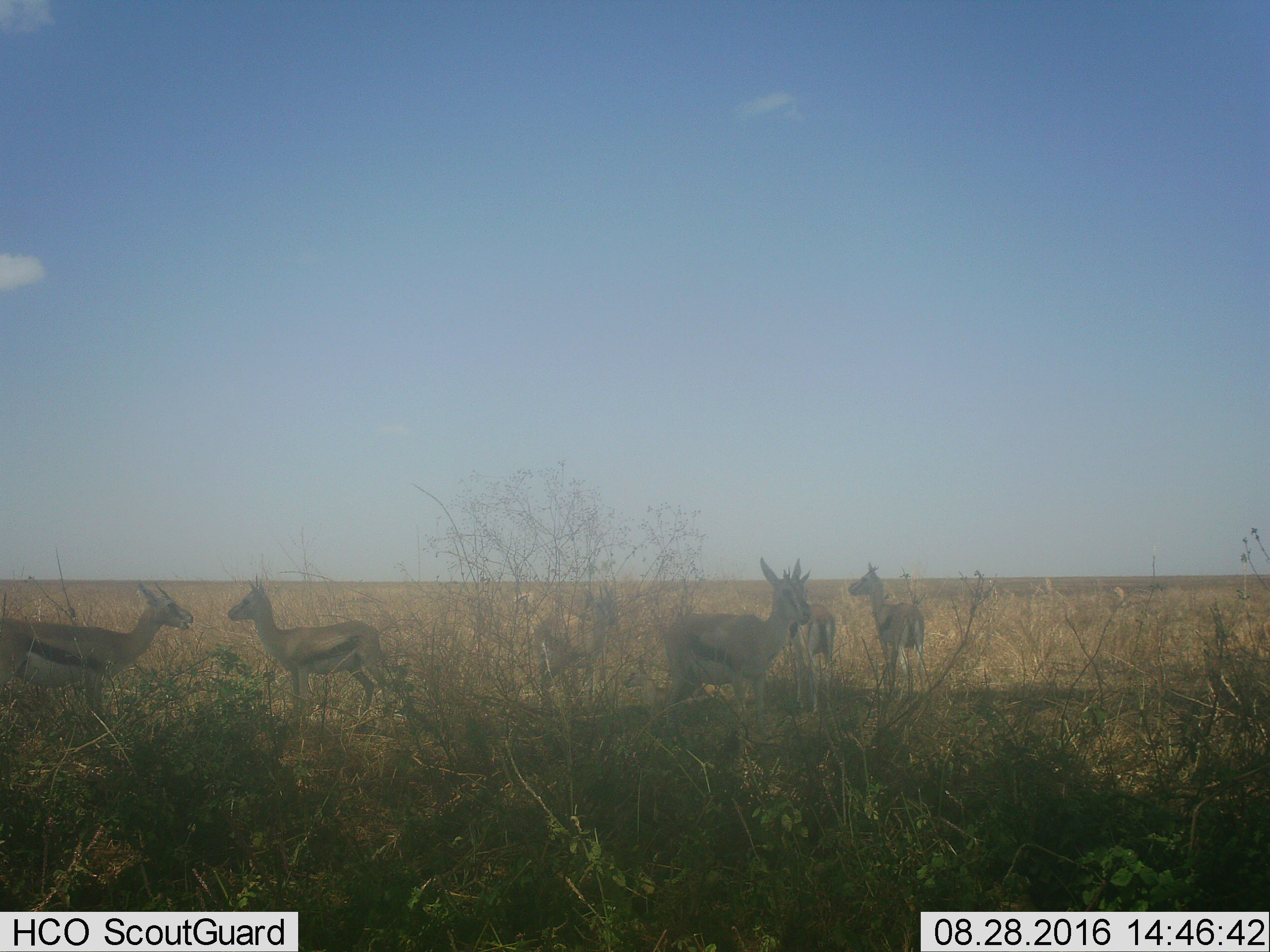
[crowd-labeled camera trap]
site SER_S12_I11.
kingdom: Animalia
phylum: Chordata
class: Mammalia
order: Artiodactyla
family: Bovidae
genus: Eudorcas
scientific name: Eudorcas thomsonii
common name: thomson's gazelle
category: gazellethomsons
Gazellethomsons (thomson's gazelle) (Eudorcas thomsonii), count 6. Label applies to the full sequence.